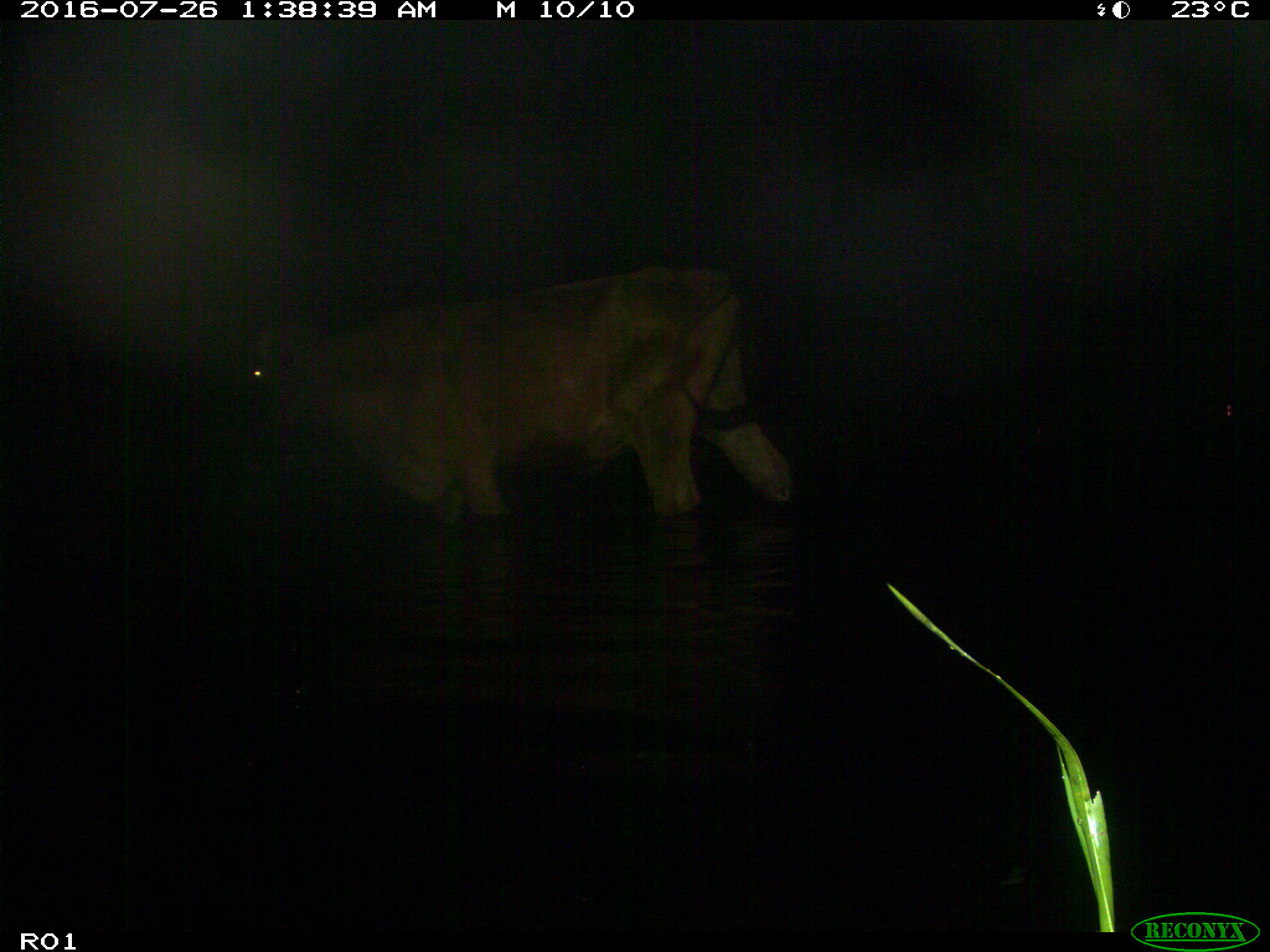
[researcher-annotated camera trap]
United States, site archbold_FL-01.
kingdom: Animalia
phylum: Chordata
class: Mammalia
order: Artiodactyla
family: Bovidae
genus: Bos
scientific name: Bos taurus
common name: domestic cow